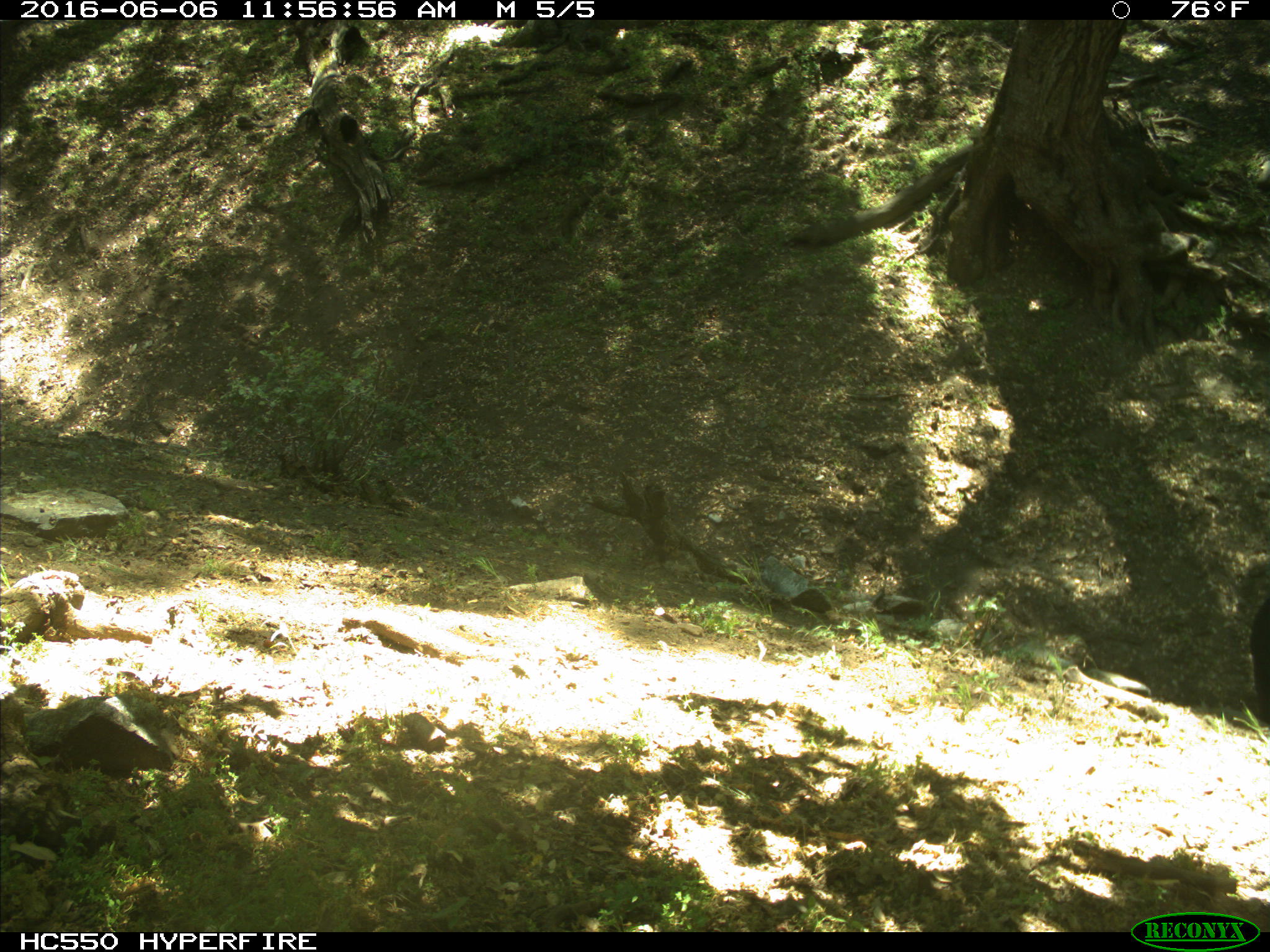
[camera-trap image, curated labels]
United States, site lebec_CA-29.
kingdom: Animalia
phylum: Chordata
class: Mammalia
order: Artiodactyla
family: Bovidae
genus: Bos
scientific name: Bos taurus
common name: domestic cow